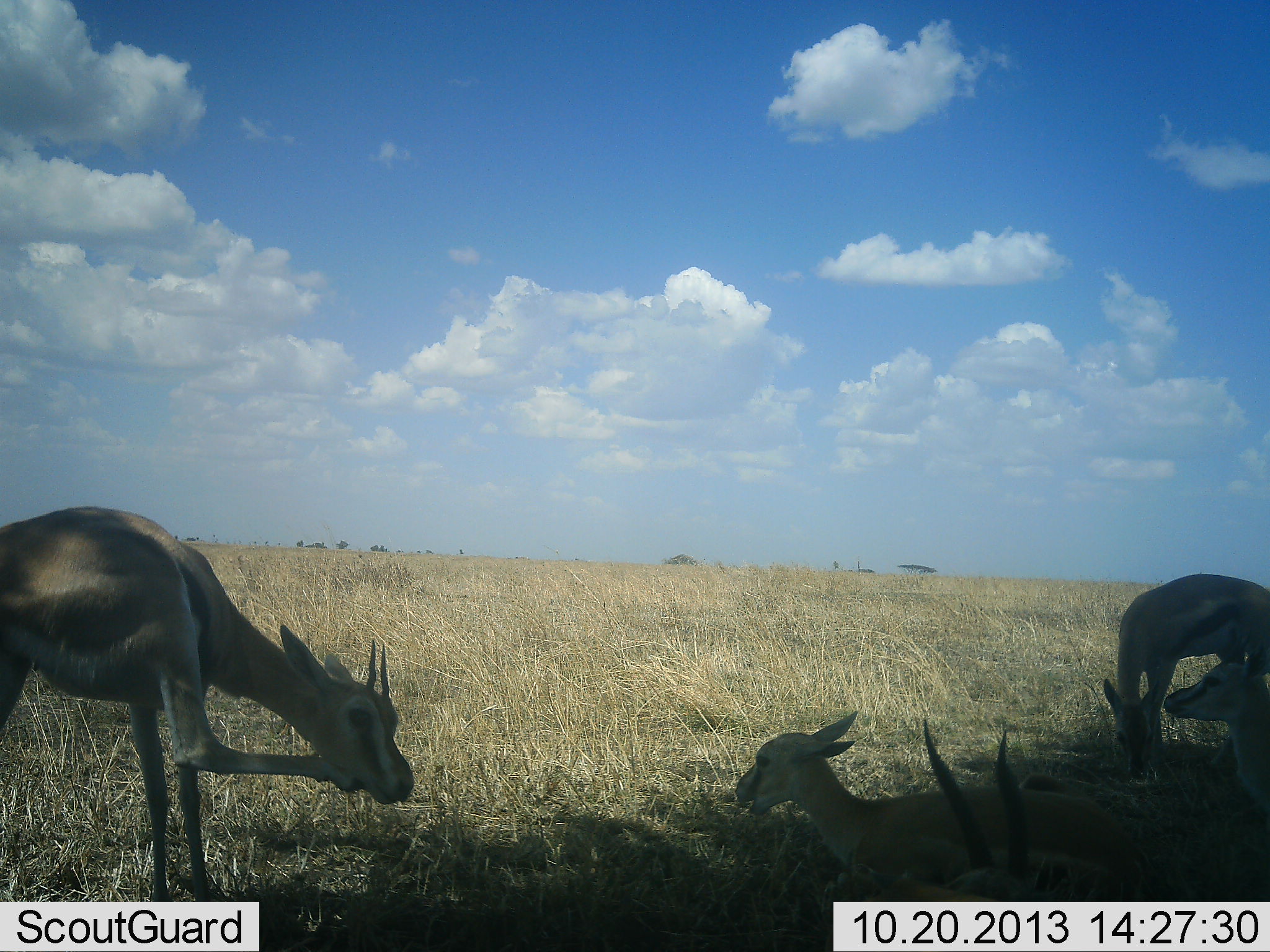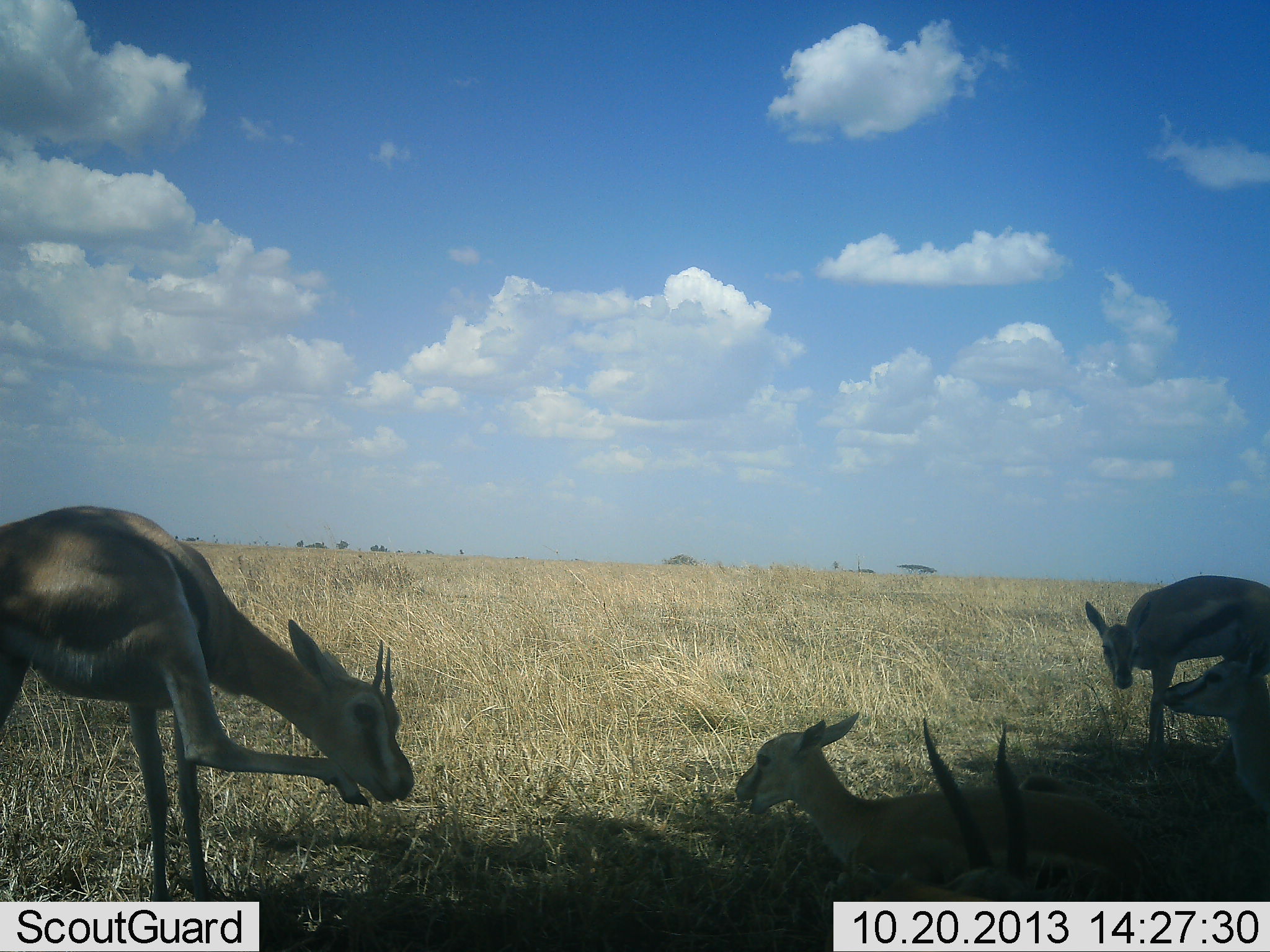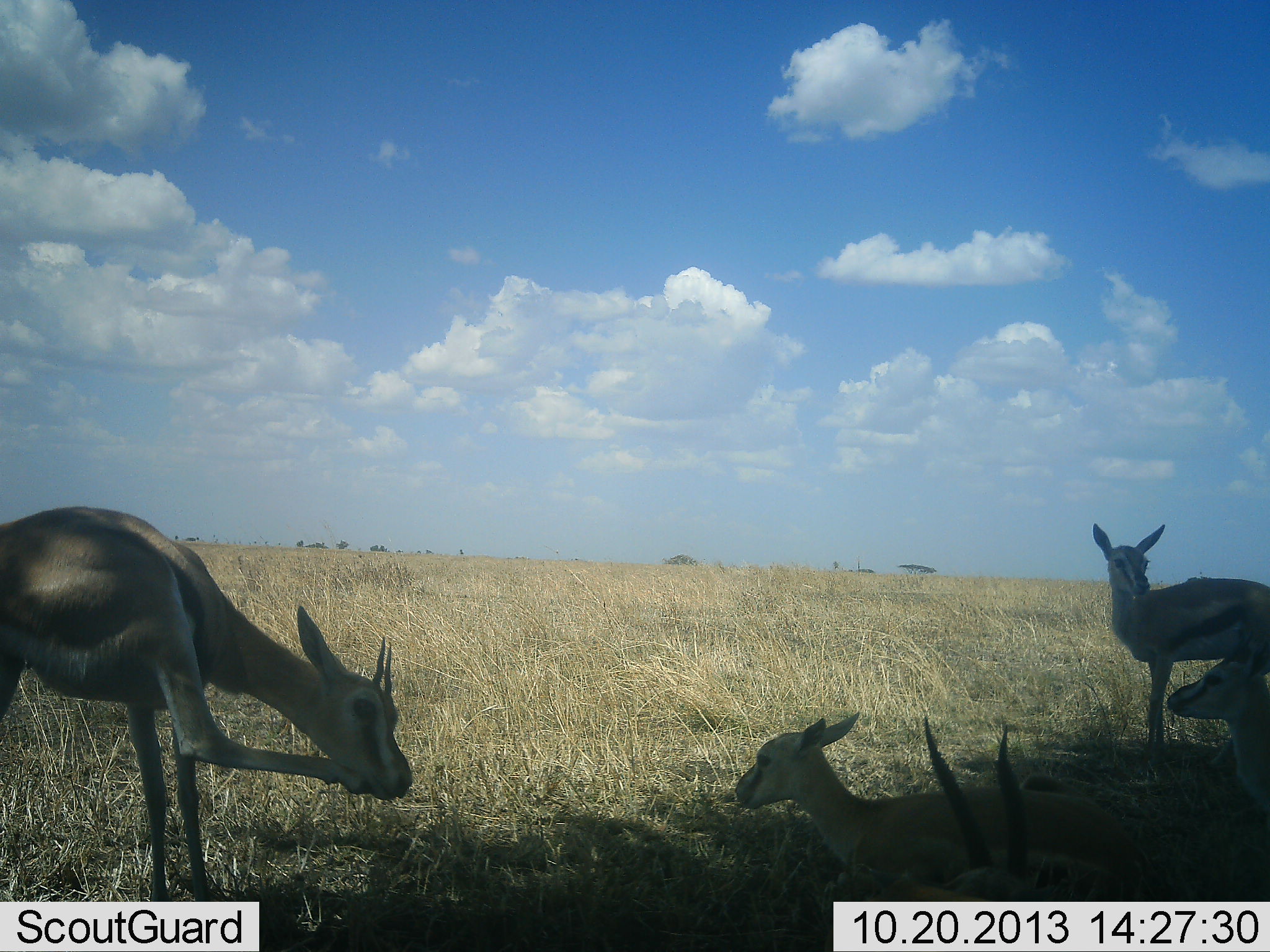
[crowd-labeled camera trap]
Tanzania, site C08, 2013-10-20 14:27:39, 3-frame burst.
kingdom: Animalia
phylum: Chordata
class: Mammalia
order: Artiodactyla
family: Bovidae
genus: Eudorcas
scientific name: Eudorcas thomsonii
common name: thomson's gazelle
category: gazellethomsons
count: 5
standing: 80%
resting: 80%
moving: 0%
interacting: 30%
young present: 50%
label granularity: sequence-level